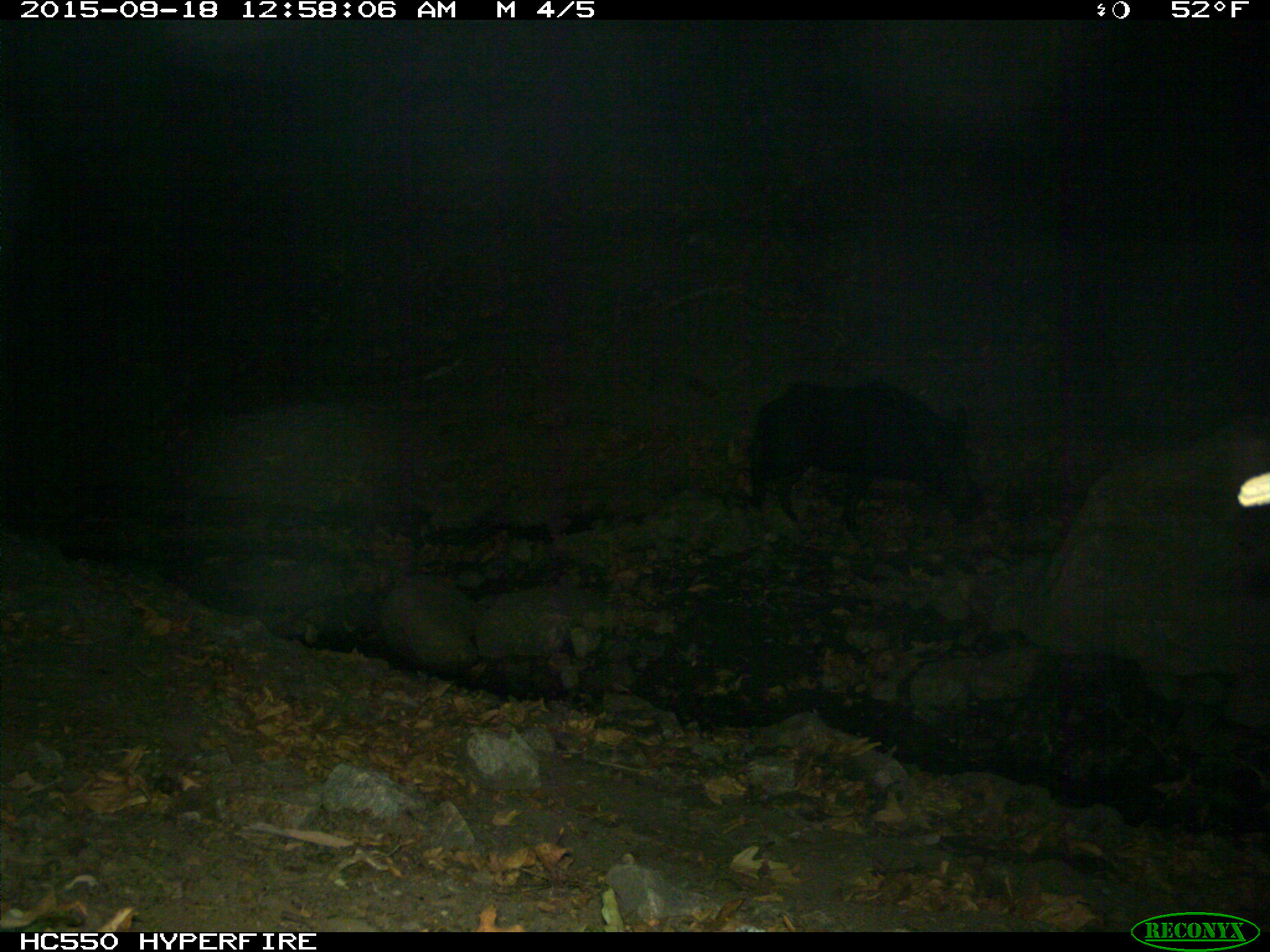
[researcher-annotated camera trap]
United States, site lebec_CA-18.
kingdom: Animalia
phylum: Chordata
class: Mammalia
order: Artiodactyla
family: Suidae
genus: Sus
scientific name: Sus scrofa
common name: wild boar